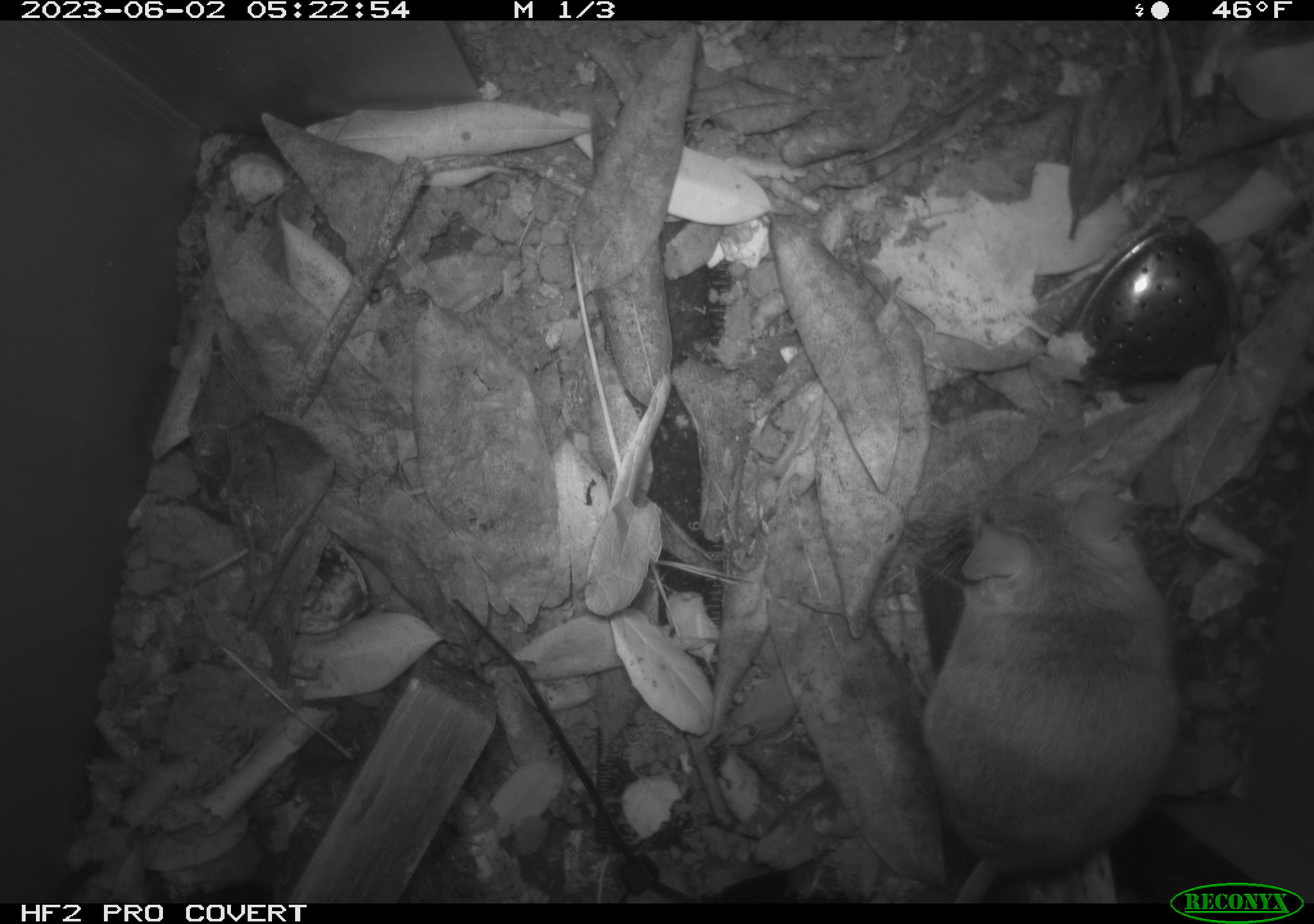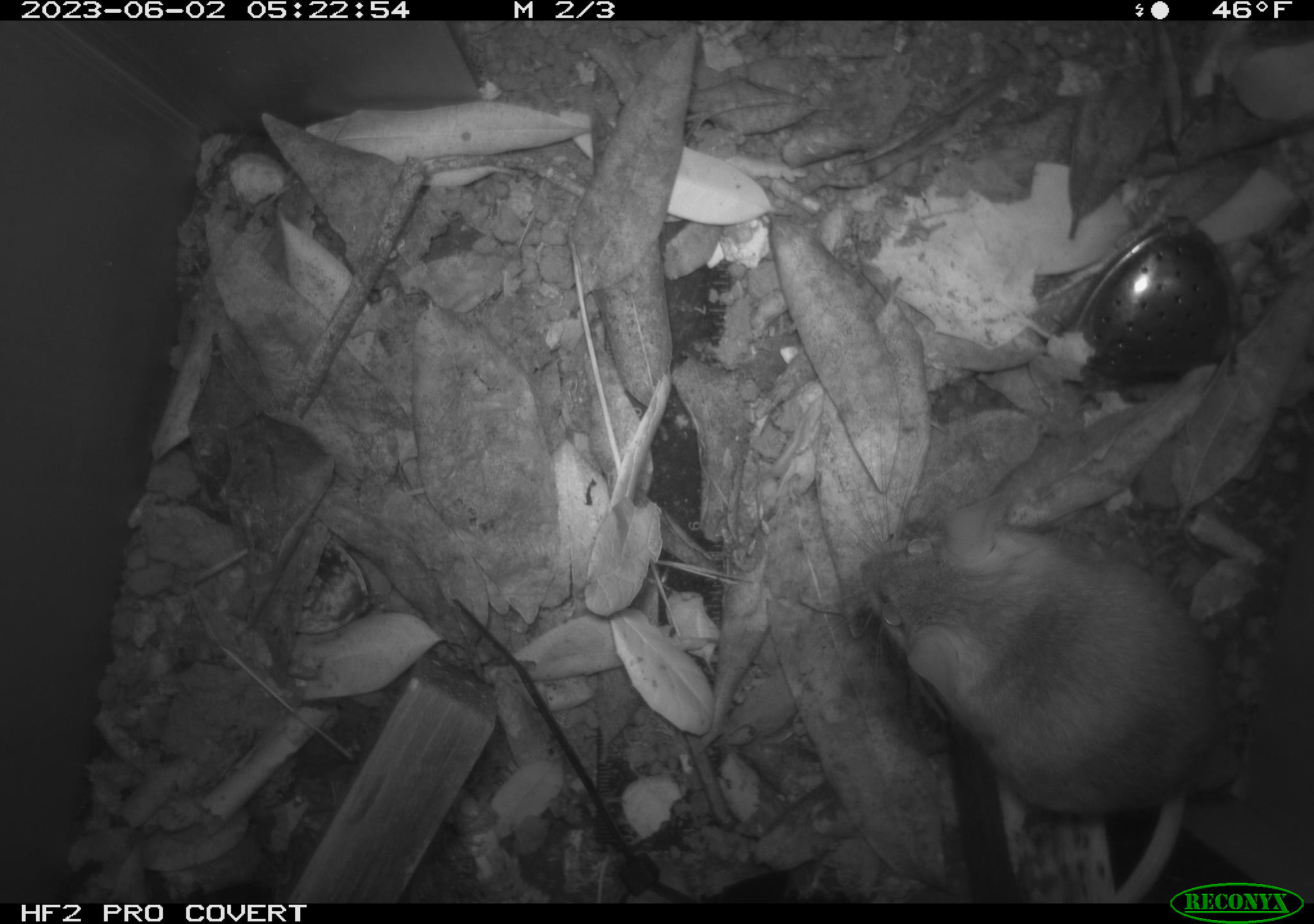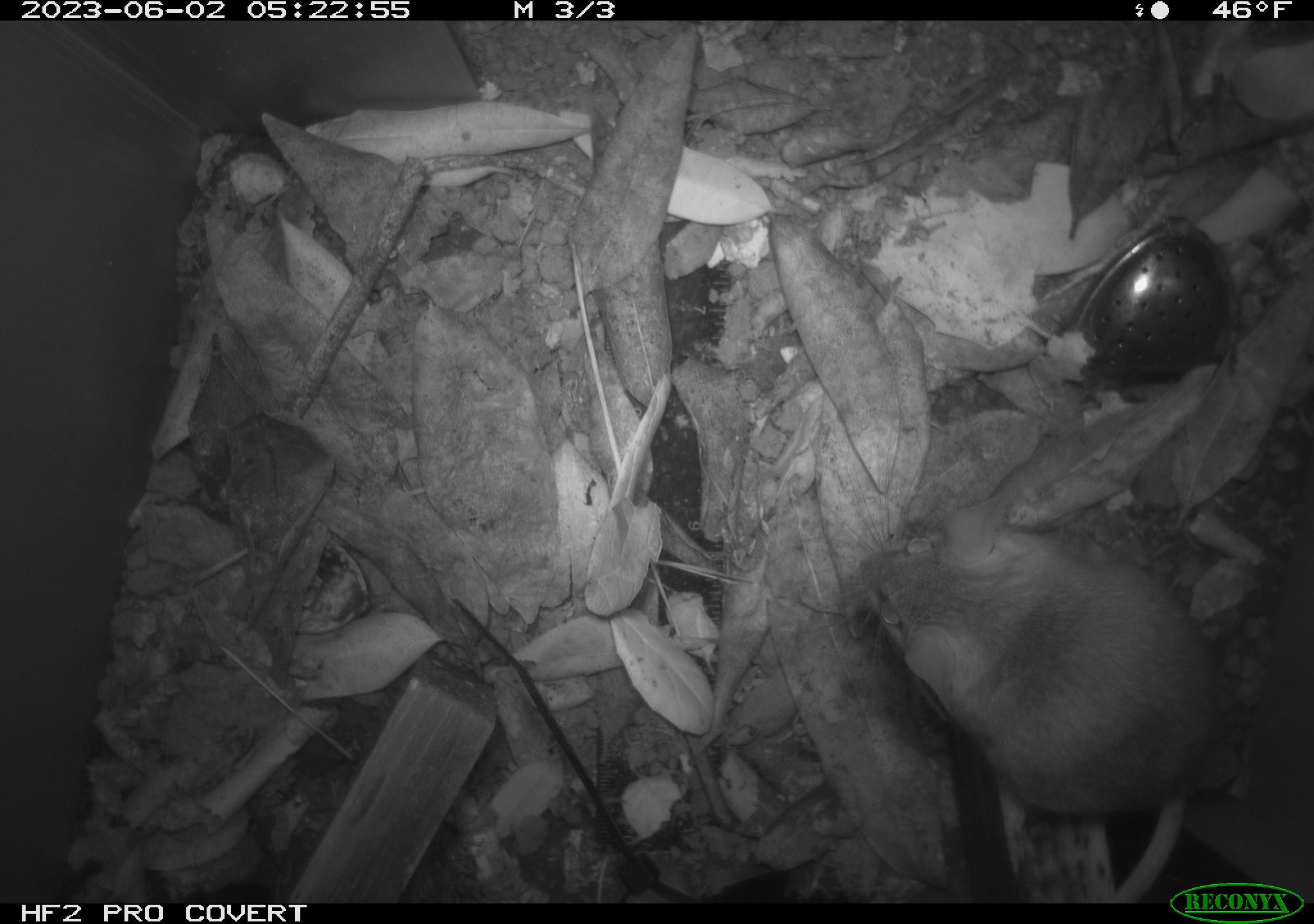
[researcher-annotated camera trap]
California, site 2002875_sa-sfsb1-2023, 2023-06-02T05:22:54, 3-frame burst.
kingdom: Animalia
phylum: Chordata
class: Mammalia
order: Rodentia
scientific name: Rodentia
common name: mouse species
Mouse species (Rodentia).